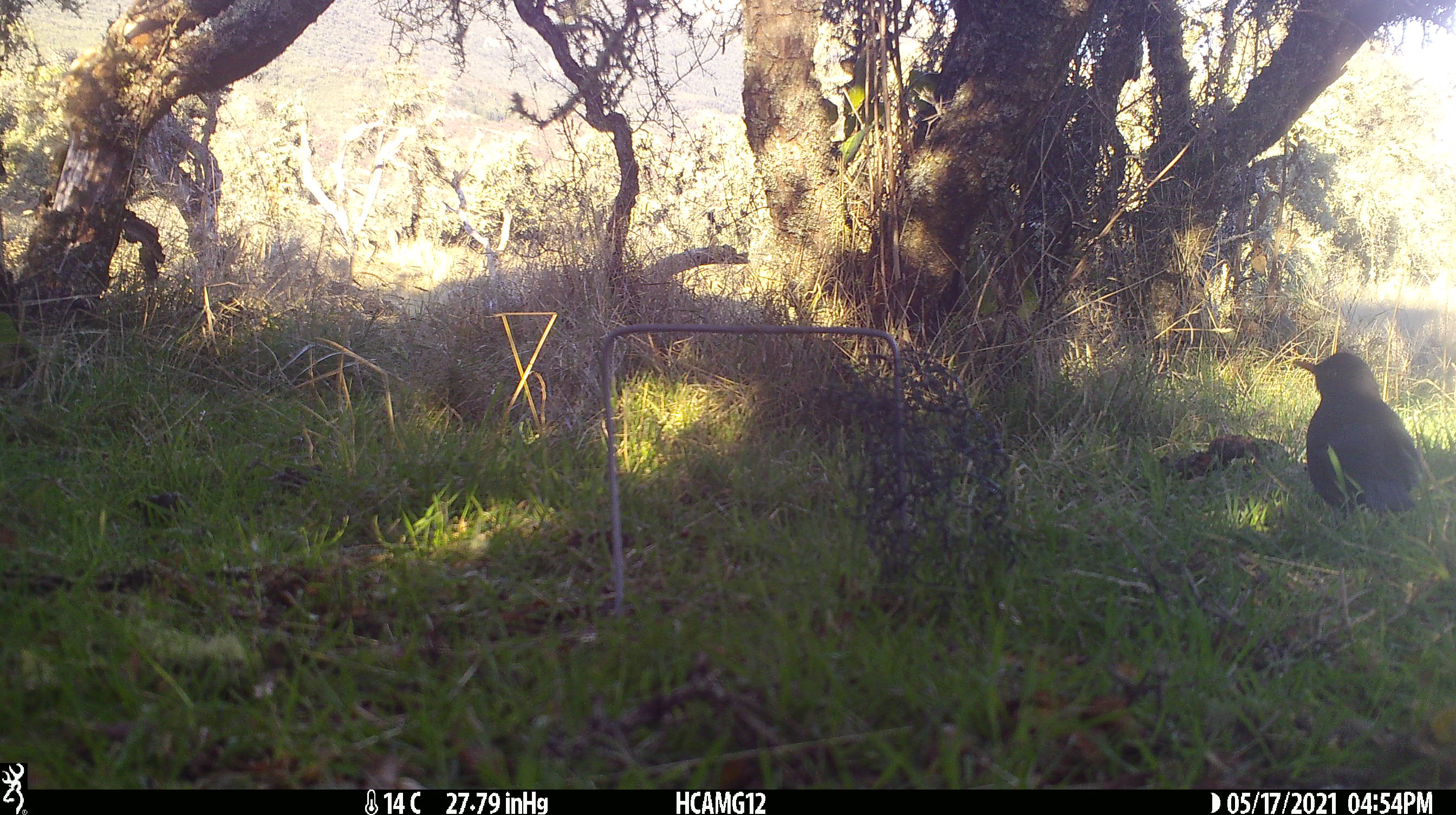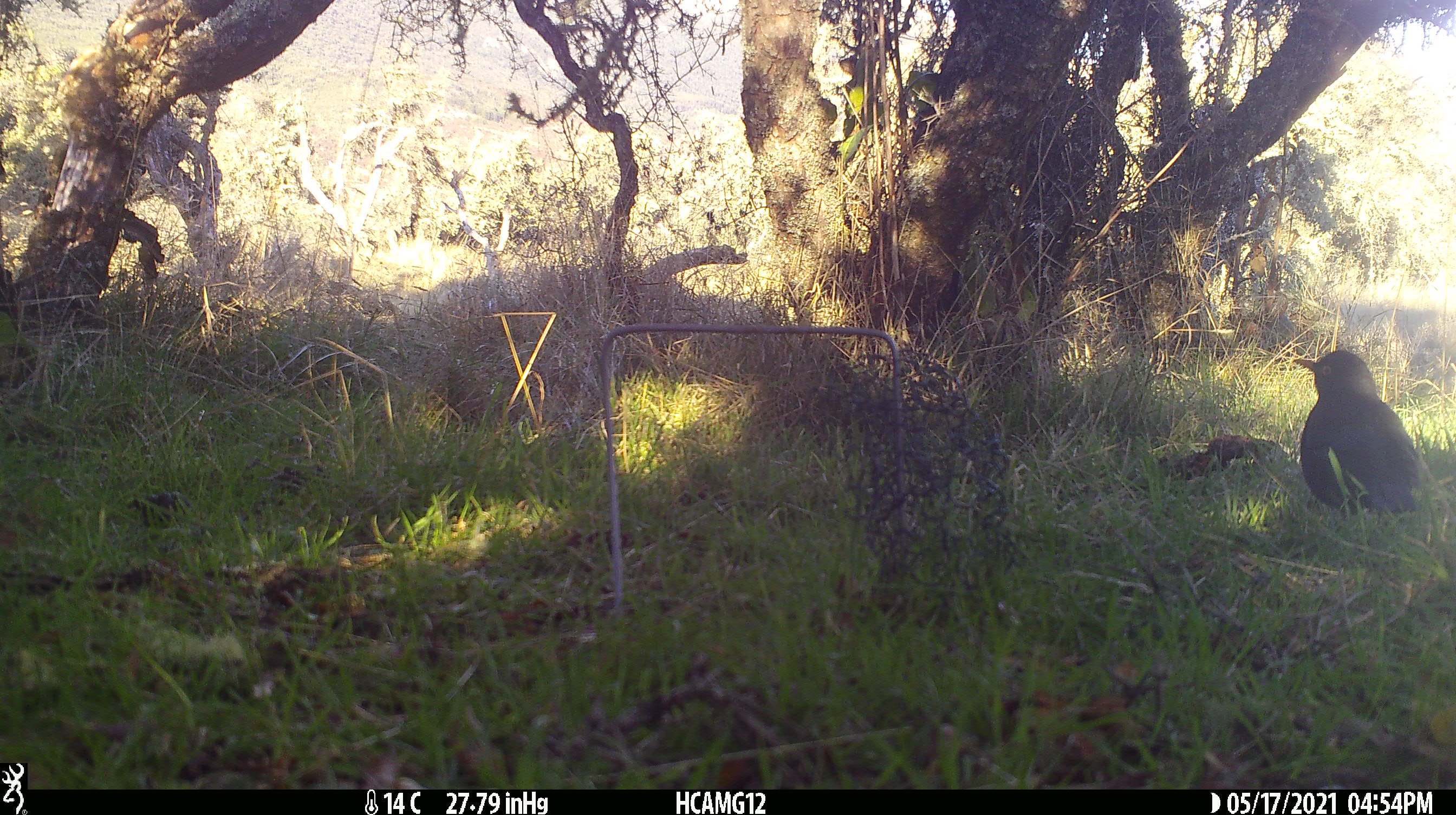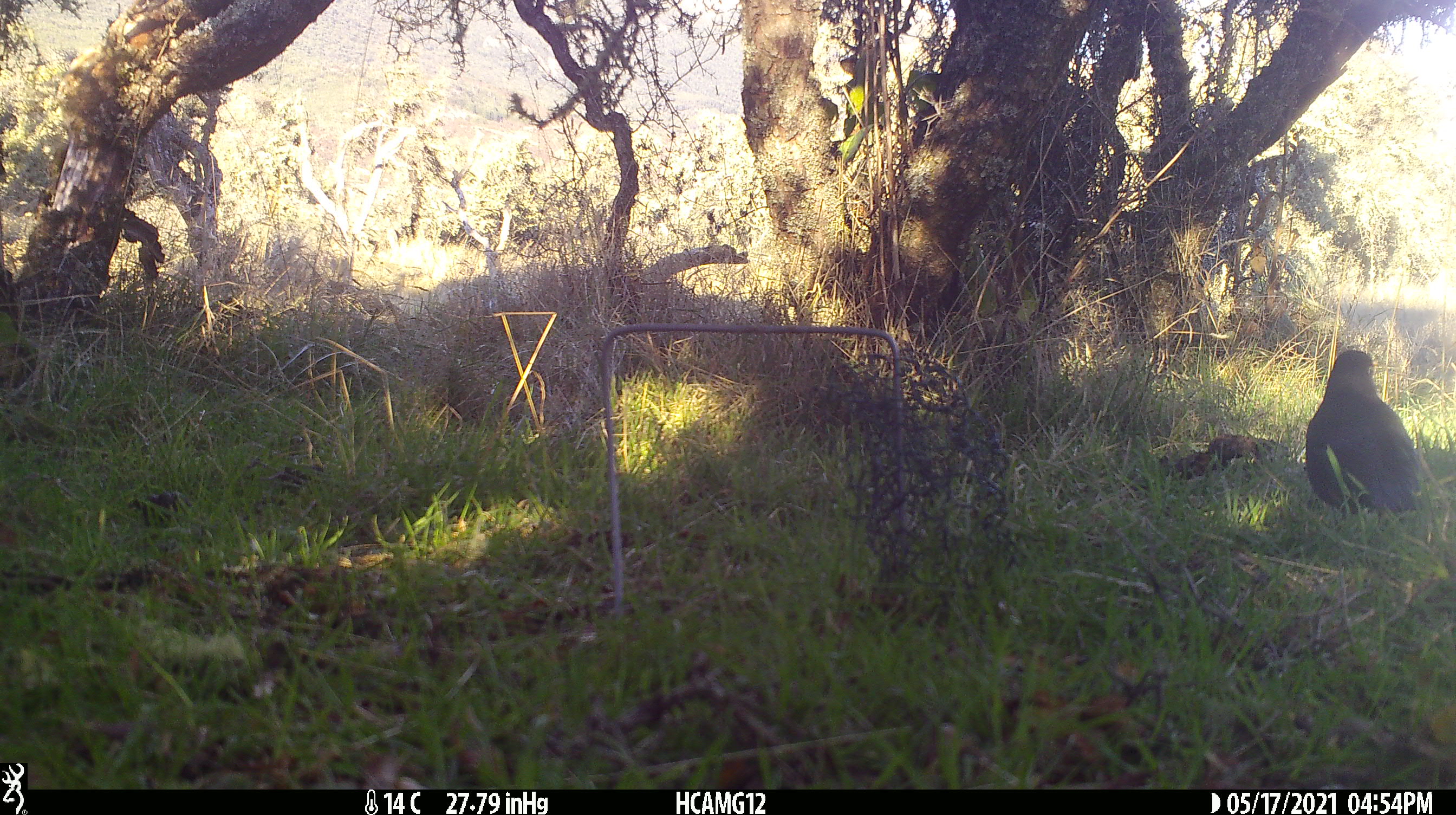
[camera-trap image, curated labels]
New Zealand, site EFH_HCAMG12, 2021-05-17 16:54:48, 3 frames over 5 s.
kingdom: Animalia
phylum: Chordata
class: Aves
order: Passeriformes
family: Turdidae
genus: Turdus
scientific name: Turdus merula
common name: eurasian blackbird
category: blackbird